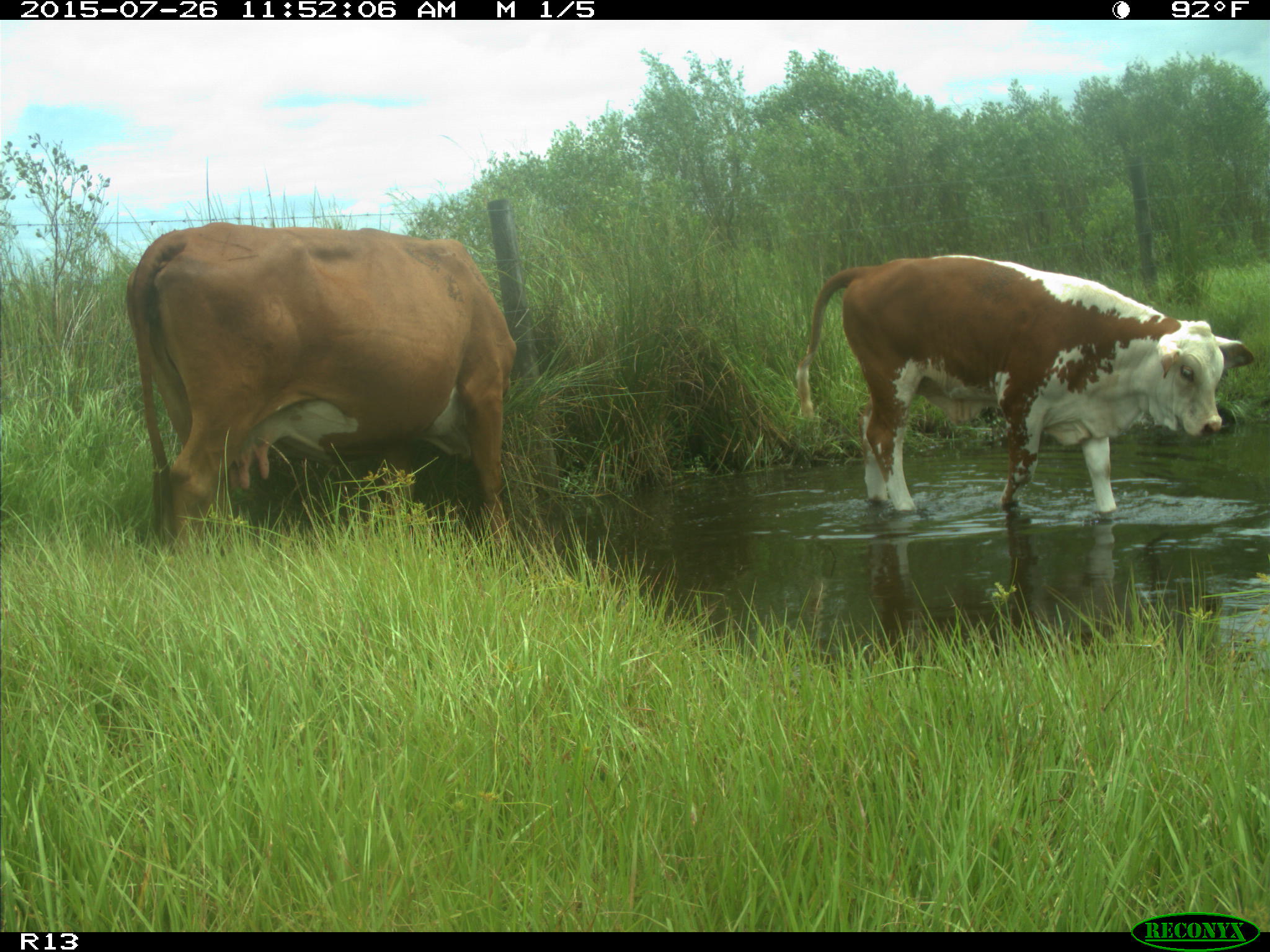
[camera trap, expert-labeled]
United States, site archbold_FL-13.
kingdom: Animalia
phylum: Chordata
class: Mammalia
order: Artiodactyla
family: Bovidae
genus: Bos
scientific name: Bos taurus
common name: domestic cow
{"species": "Bos taurus (domestic cow)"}